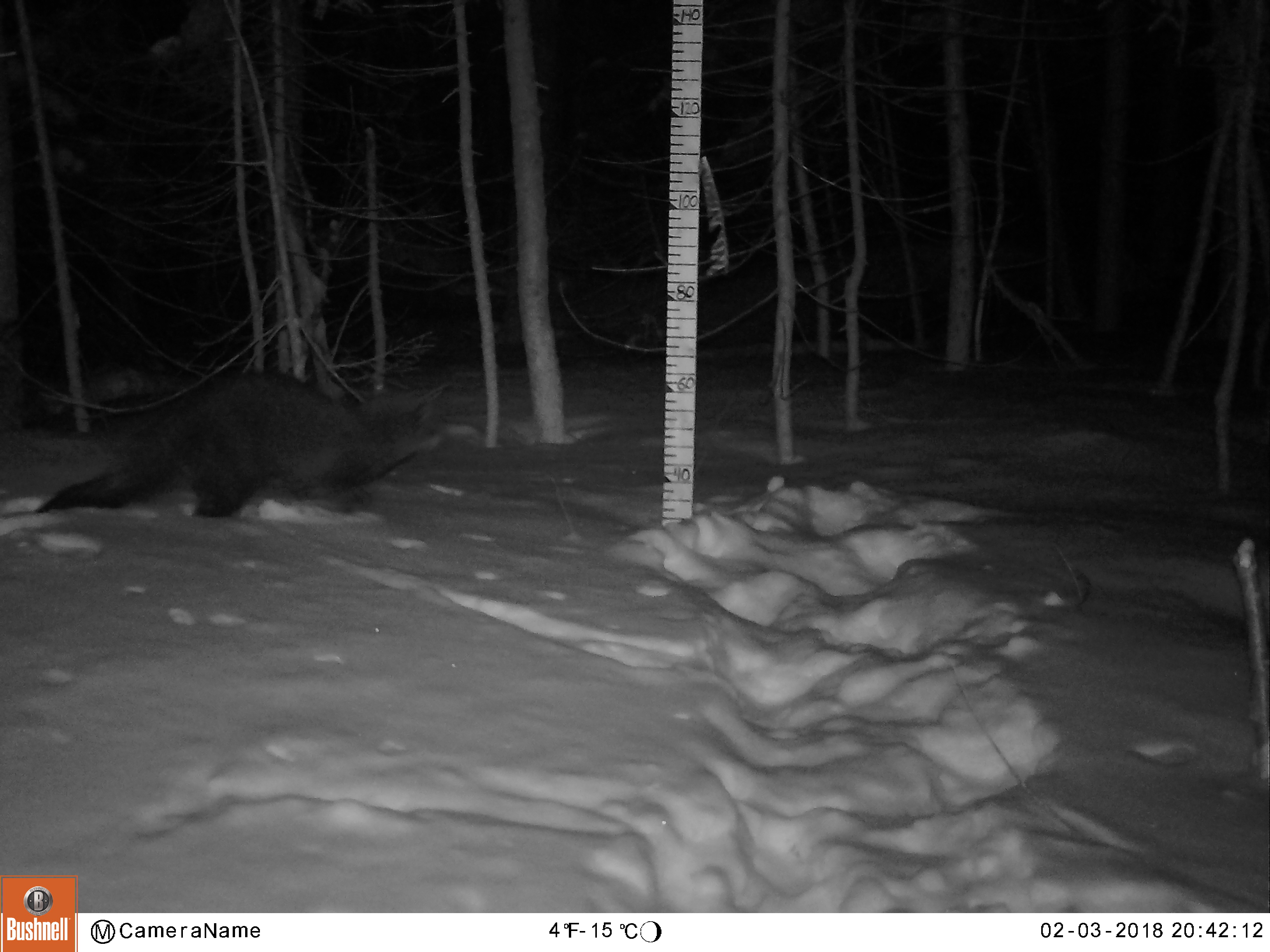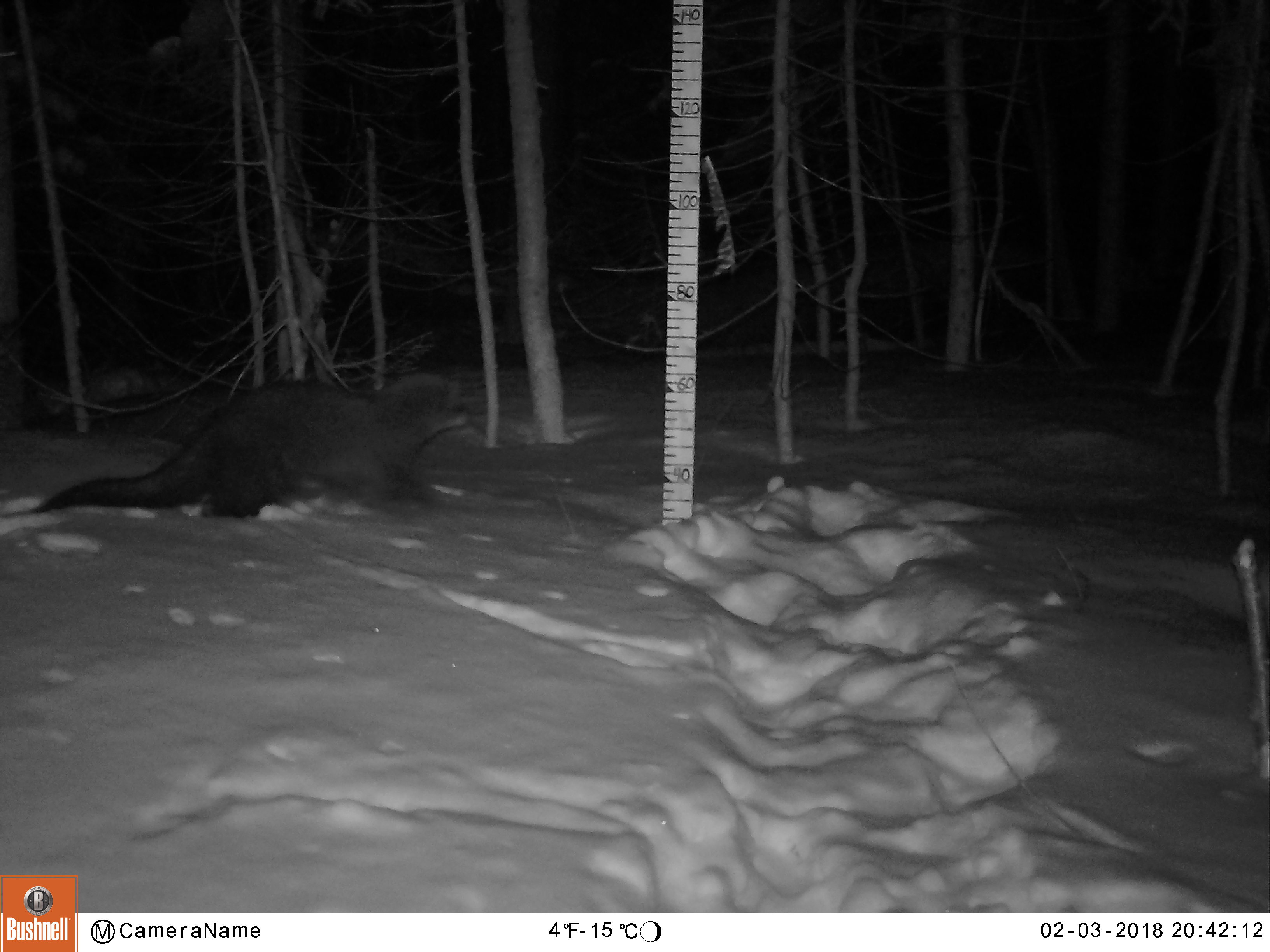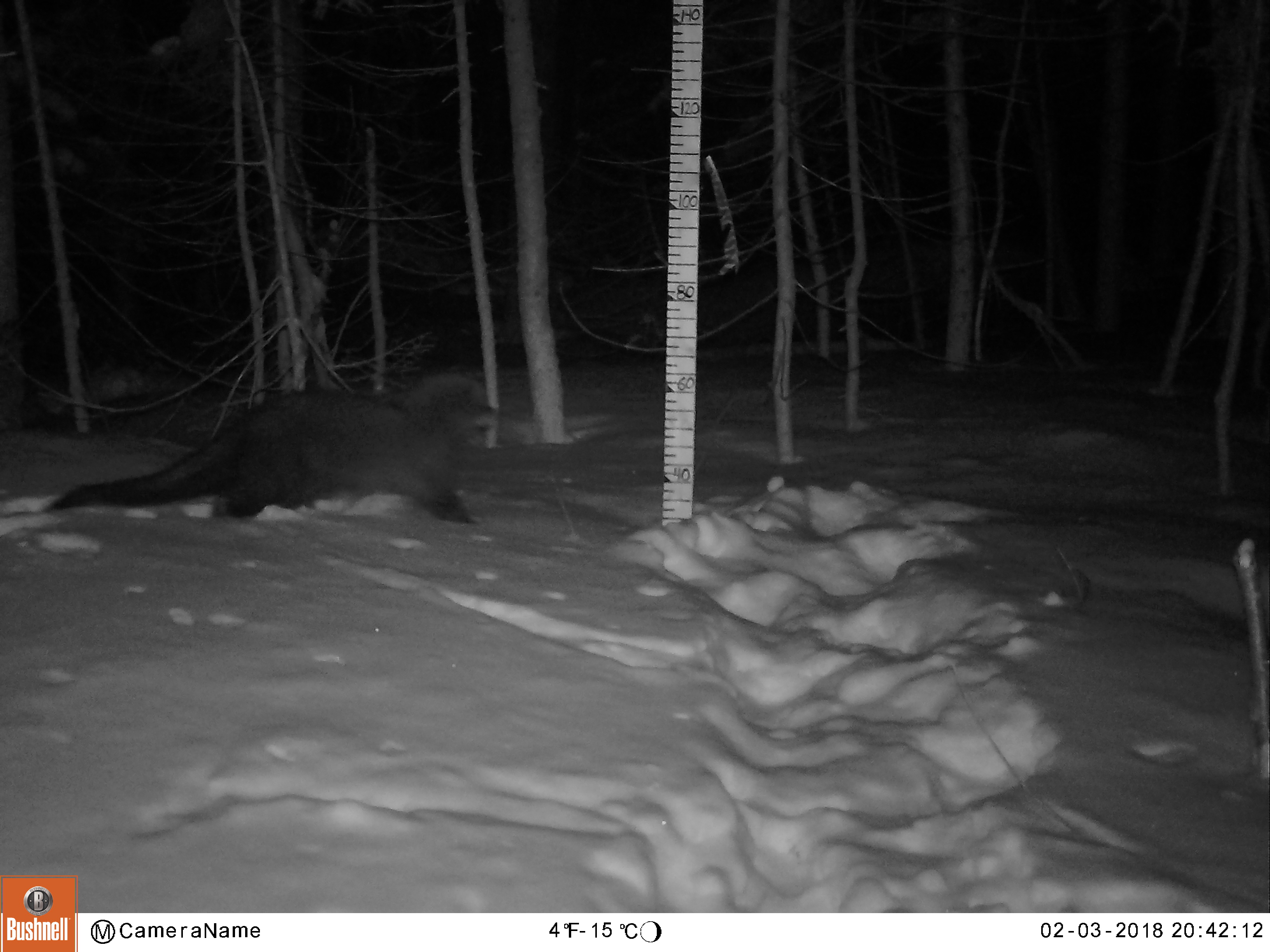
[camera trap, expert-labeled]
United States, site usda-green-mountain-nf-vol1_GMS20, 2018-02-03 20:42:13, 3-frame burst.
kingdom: Animalia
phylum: Chordata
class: Mammalia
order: Carnivora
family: Mustelidae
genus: Pekania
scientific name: Pekania pennanti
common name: fisher